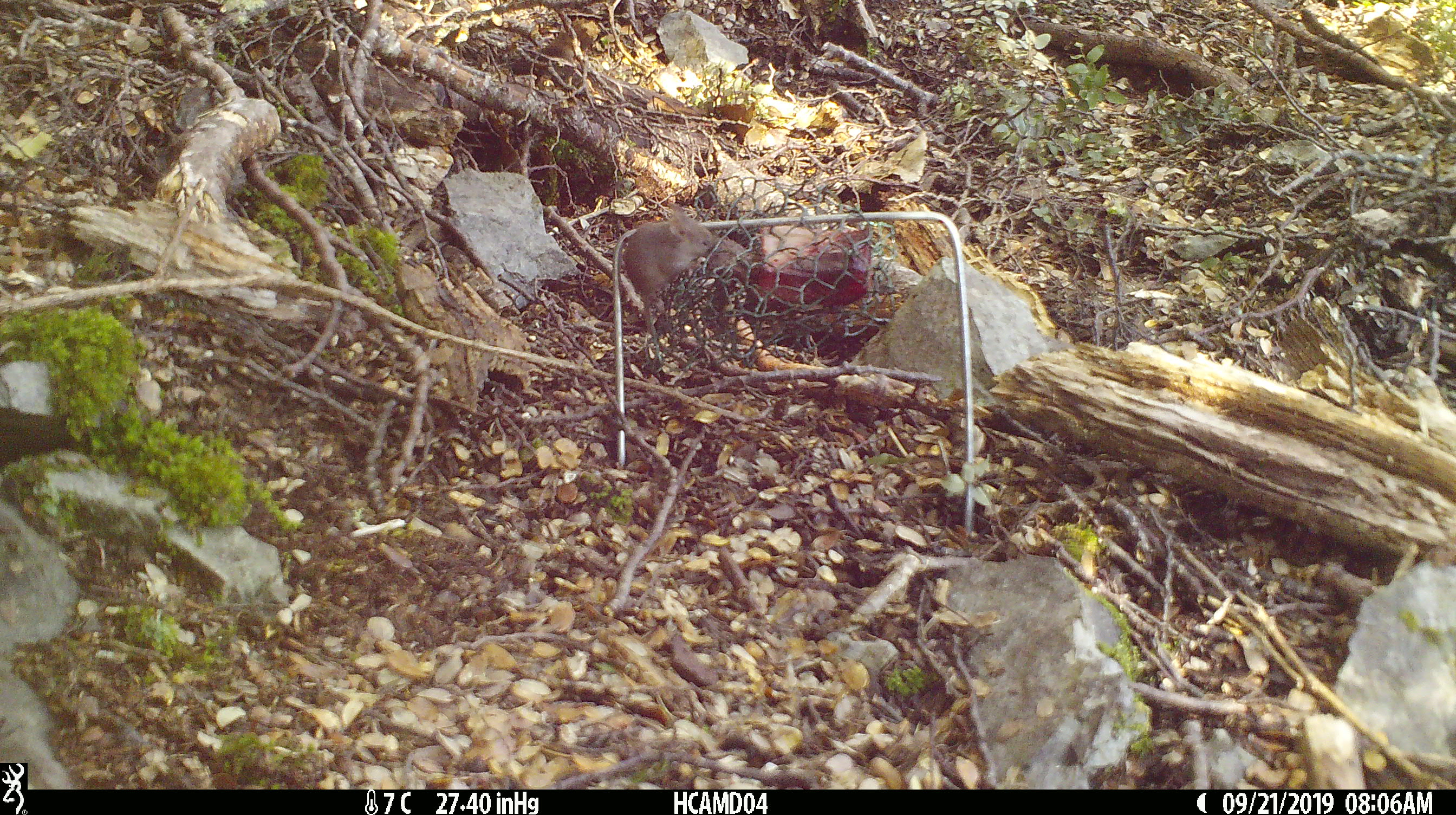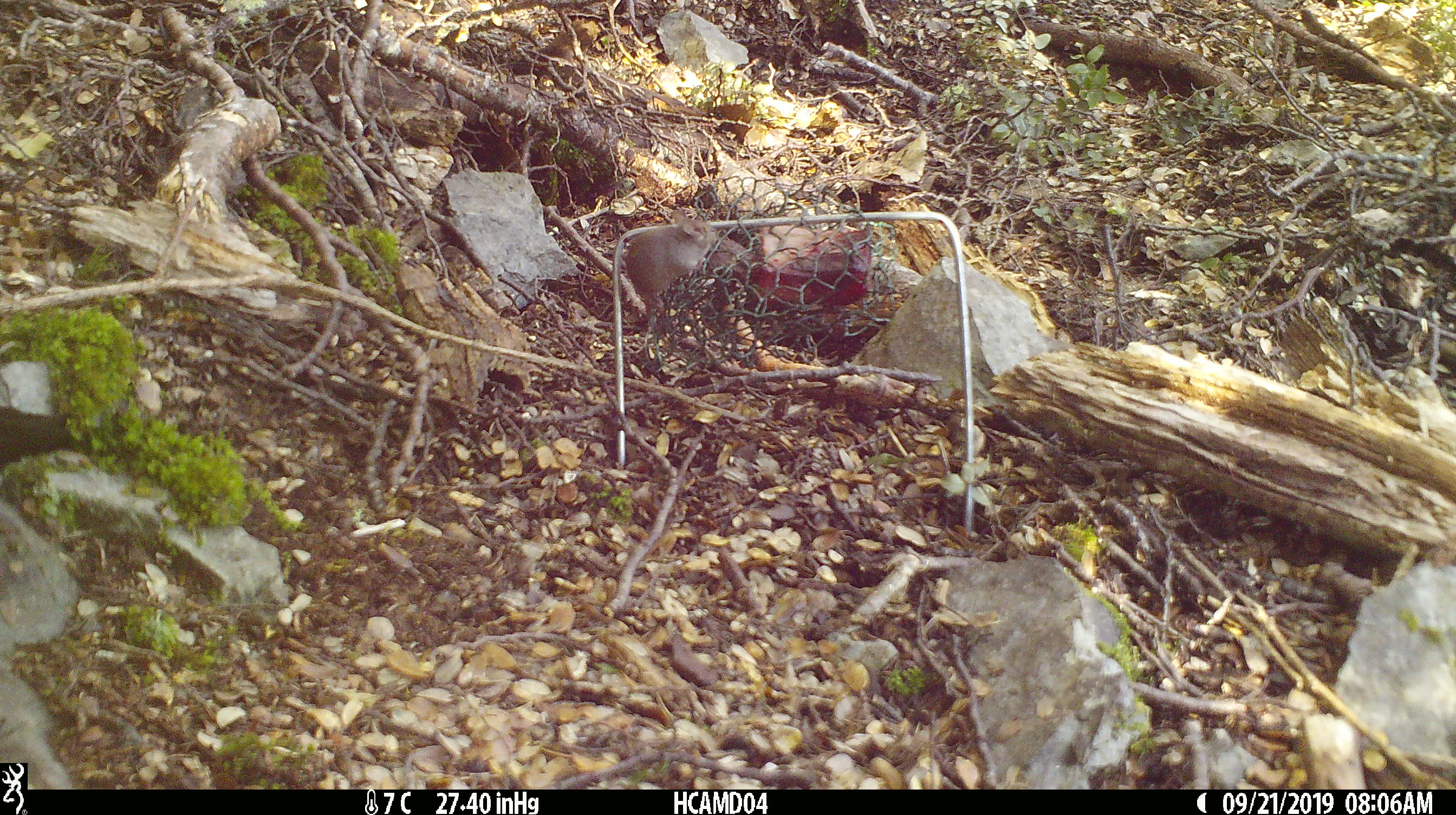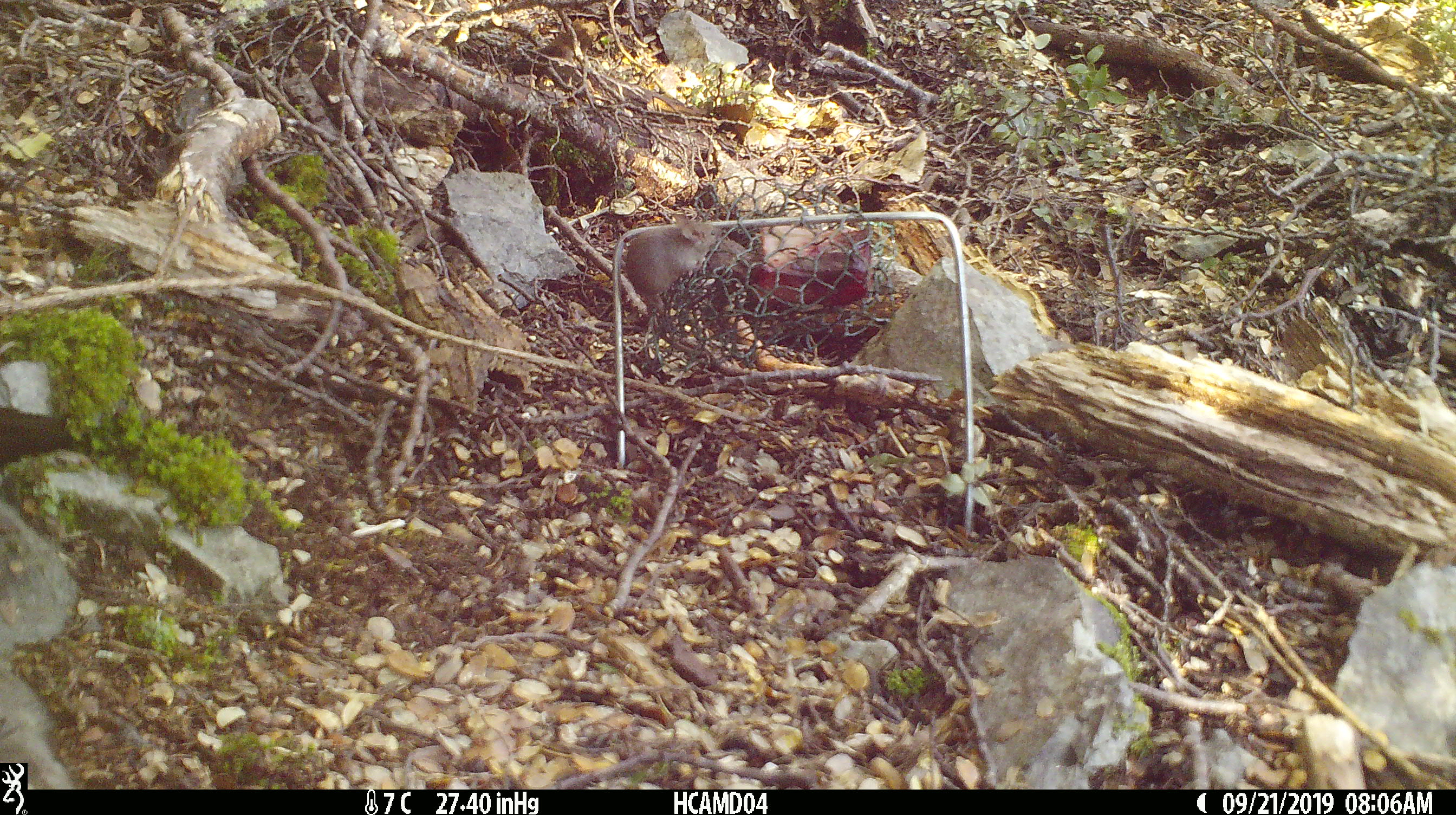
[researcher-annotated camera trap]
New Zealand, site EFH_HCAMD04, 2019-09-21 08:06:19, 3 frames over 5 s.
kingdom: Animalia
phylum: Chordata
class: Mammalia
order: Rodentia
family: Muridae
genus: Mus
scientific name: Mus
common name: mouse